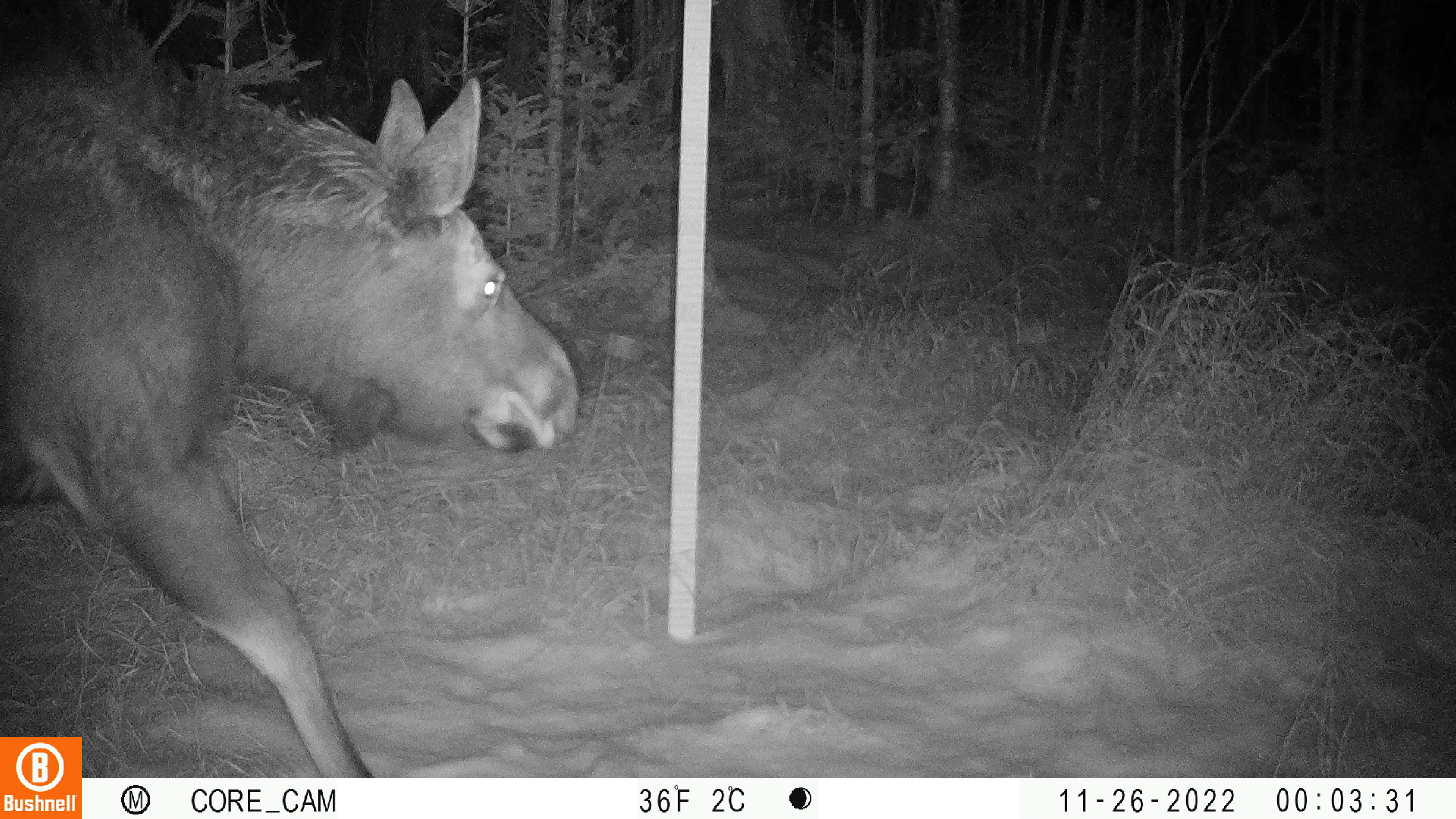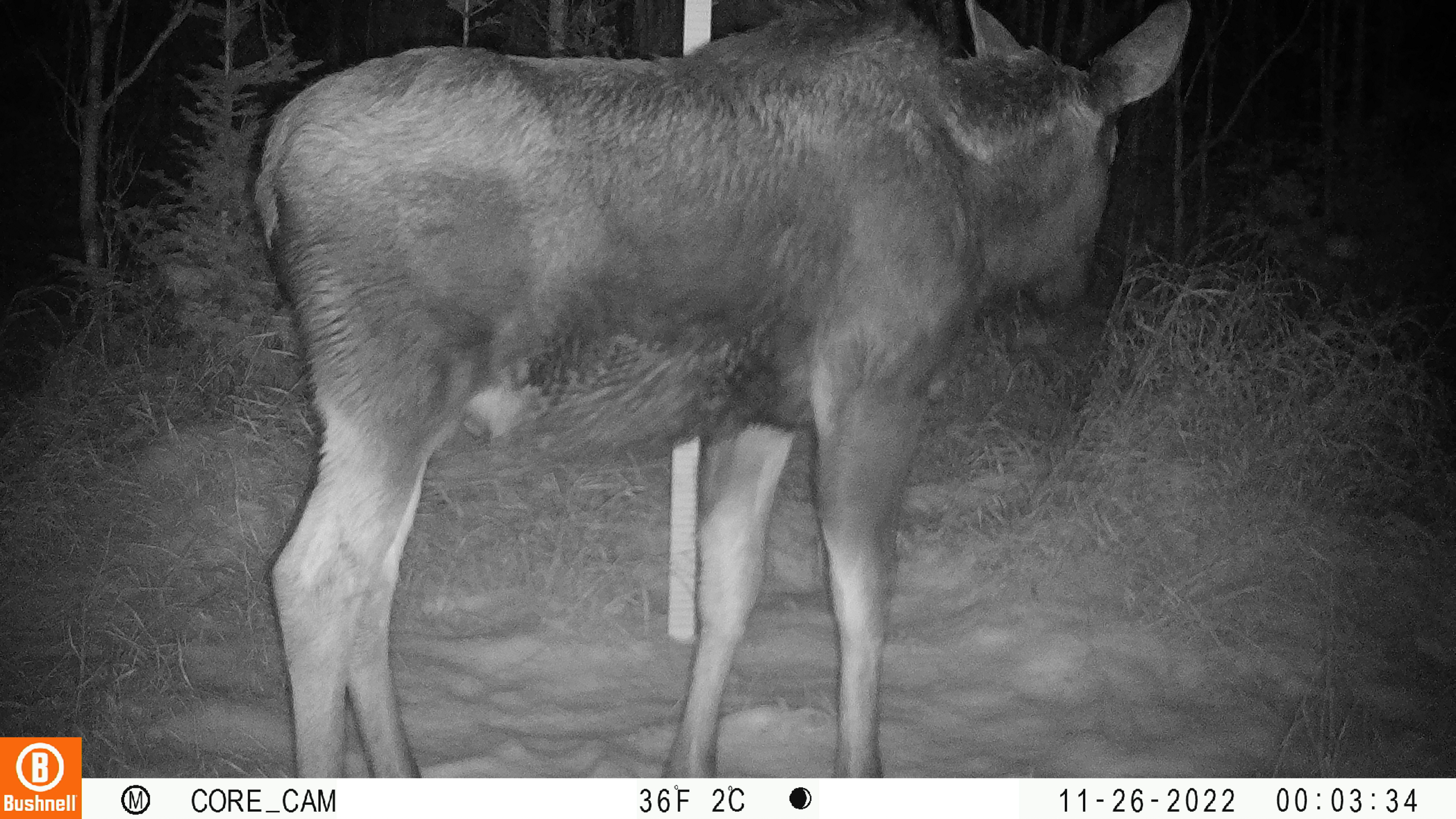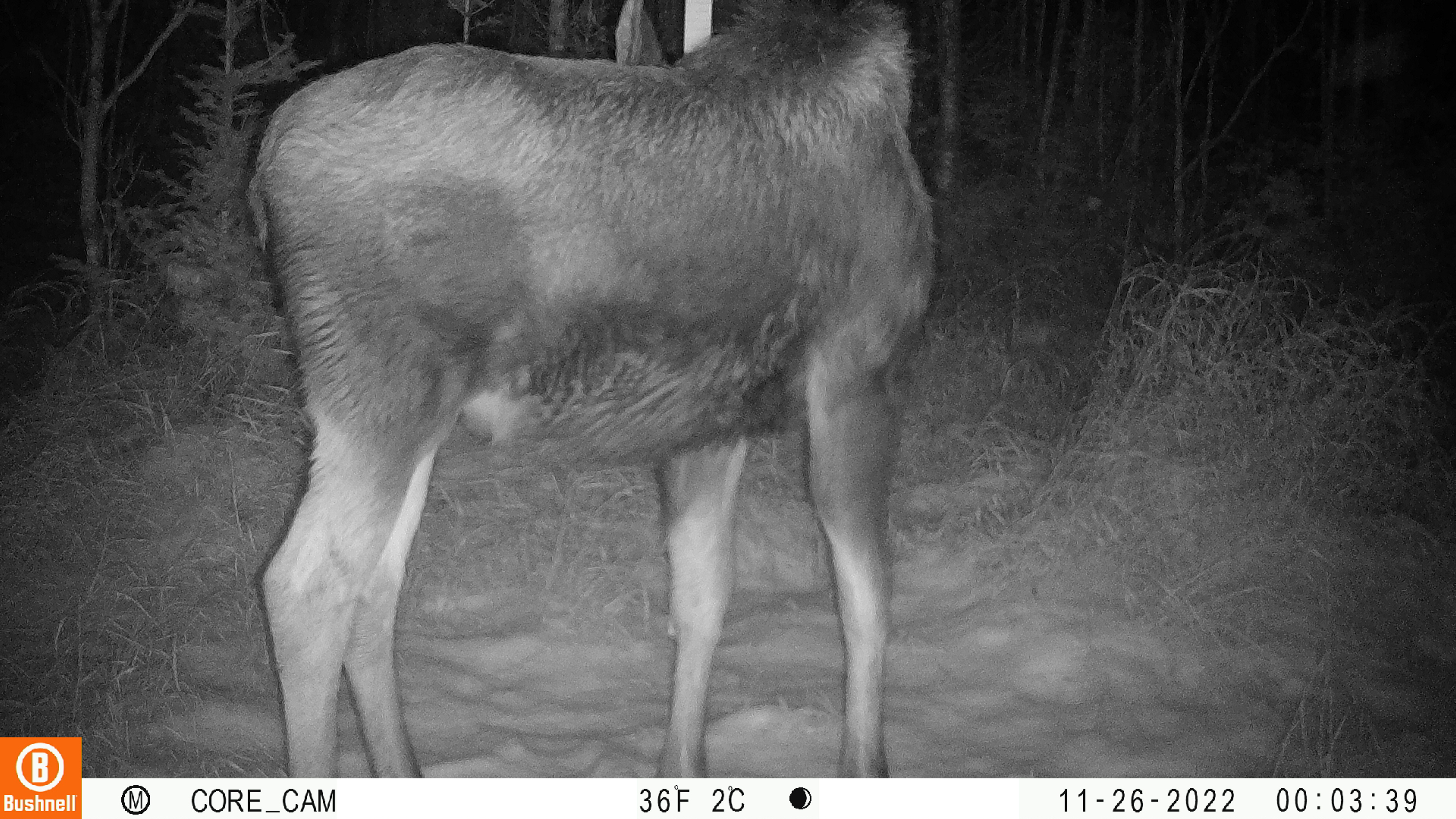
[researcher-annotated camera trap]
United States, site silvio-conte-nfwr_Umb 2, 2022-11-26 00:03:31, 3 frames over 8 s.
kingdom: Animalia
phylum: Chordata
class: Mammalia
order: Artiodactyla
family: Cervidae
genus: Alces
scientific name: Alces alces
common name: moose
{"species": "moose (Alces alces)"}